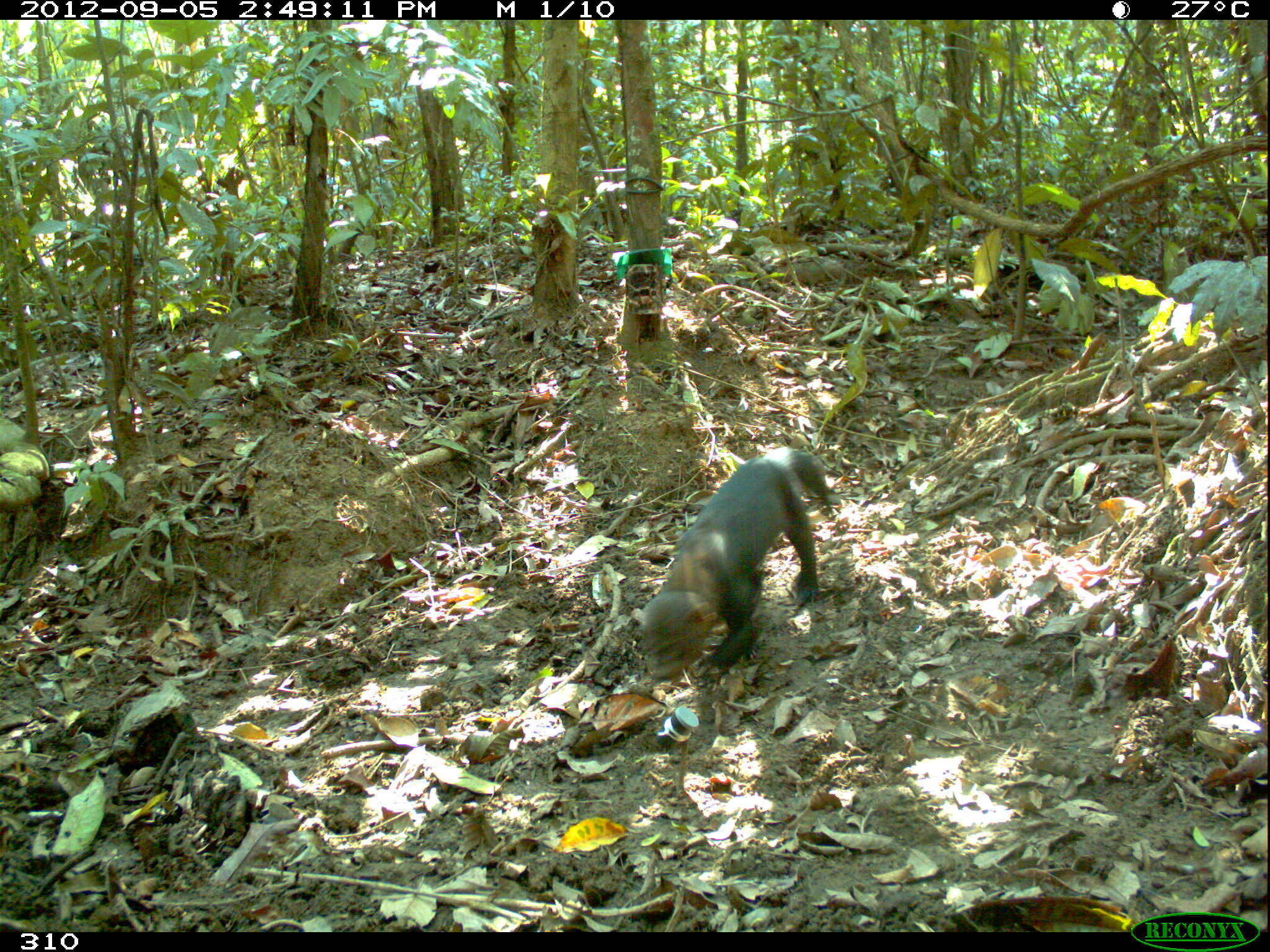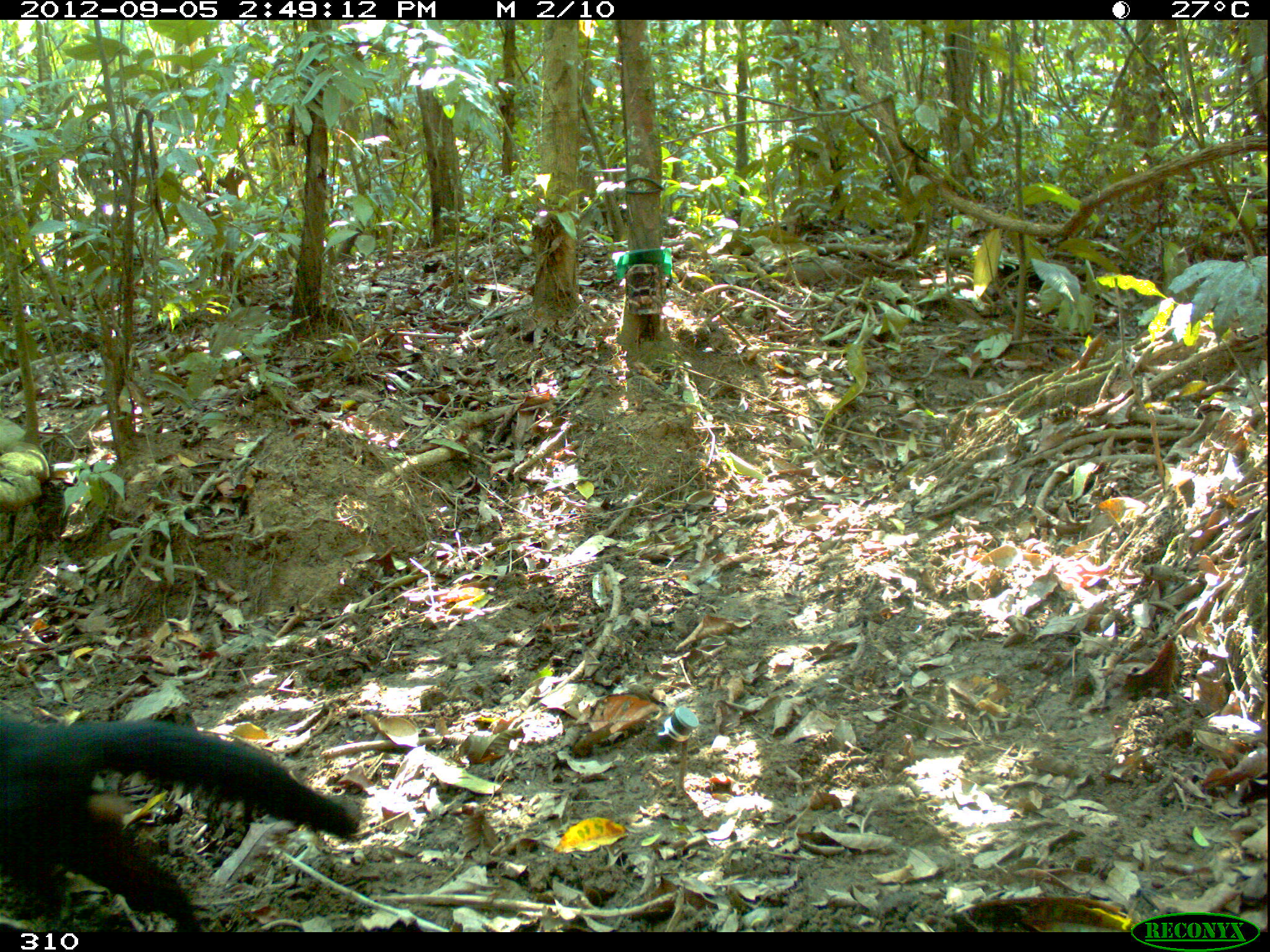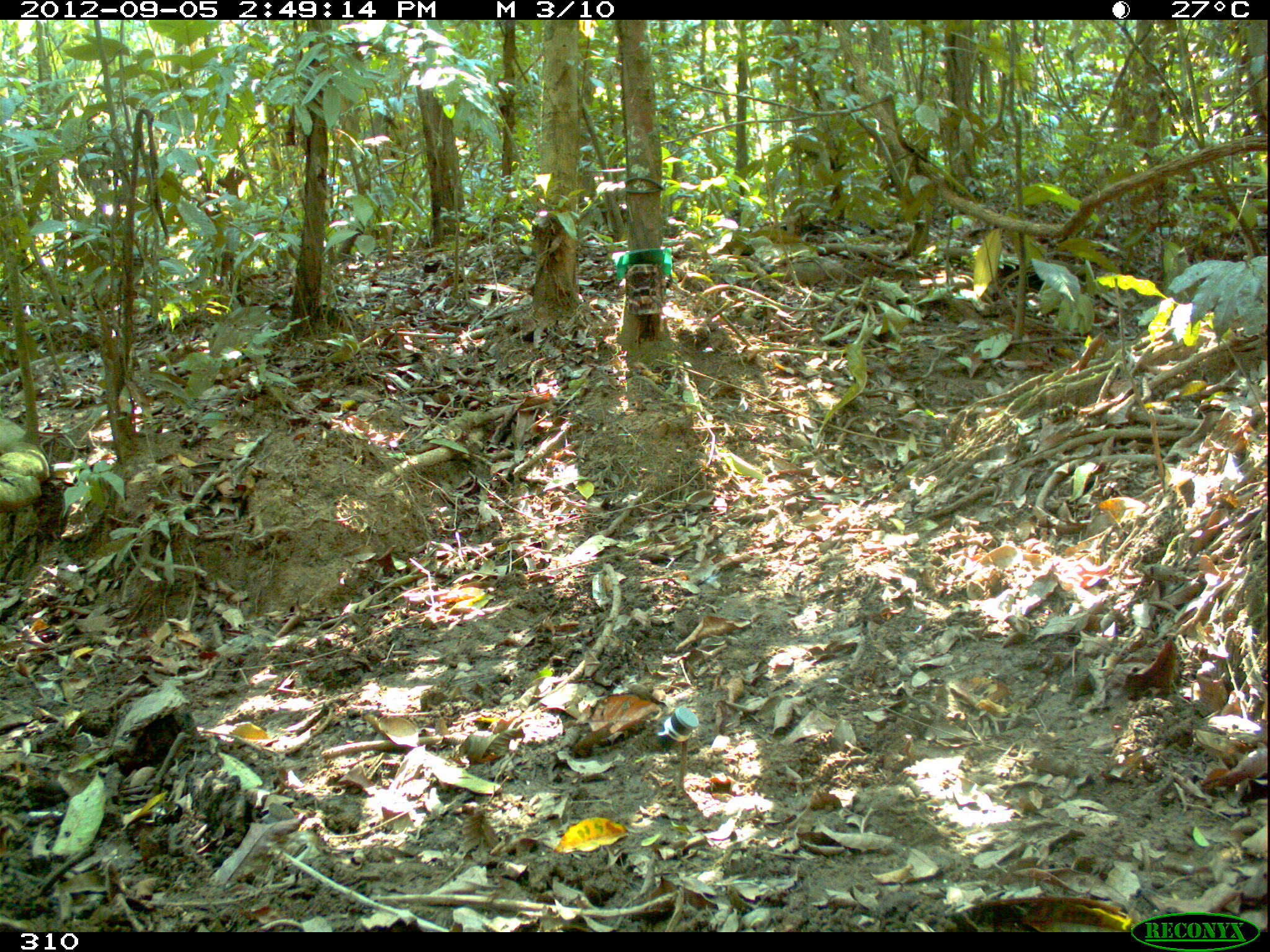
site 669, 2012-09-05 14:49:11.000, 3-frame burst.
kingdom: Animalia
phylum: Chordata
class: Mammalia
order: Carnivora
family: Mustelidae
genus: Eira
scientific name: Eira barbara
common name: tayra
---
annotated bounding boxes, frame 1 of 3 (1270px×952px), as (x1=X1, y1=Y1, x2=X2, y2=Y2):
eira barbara: (x1=634, y1=445, x2=831, y2=682)